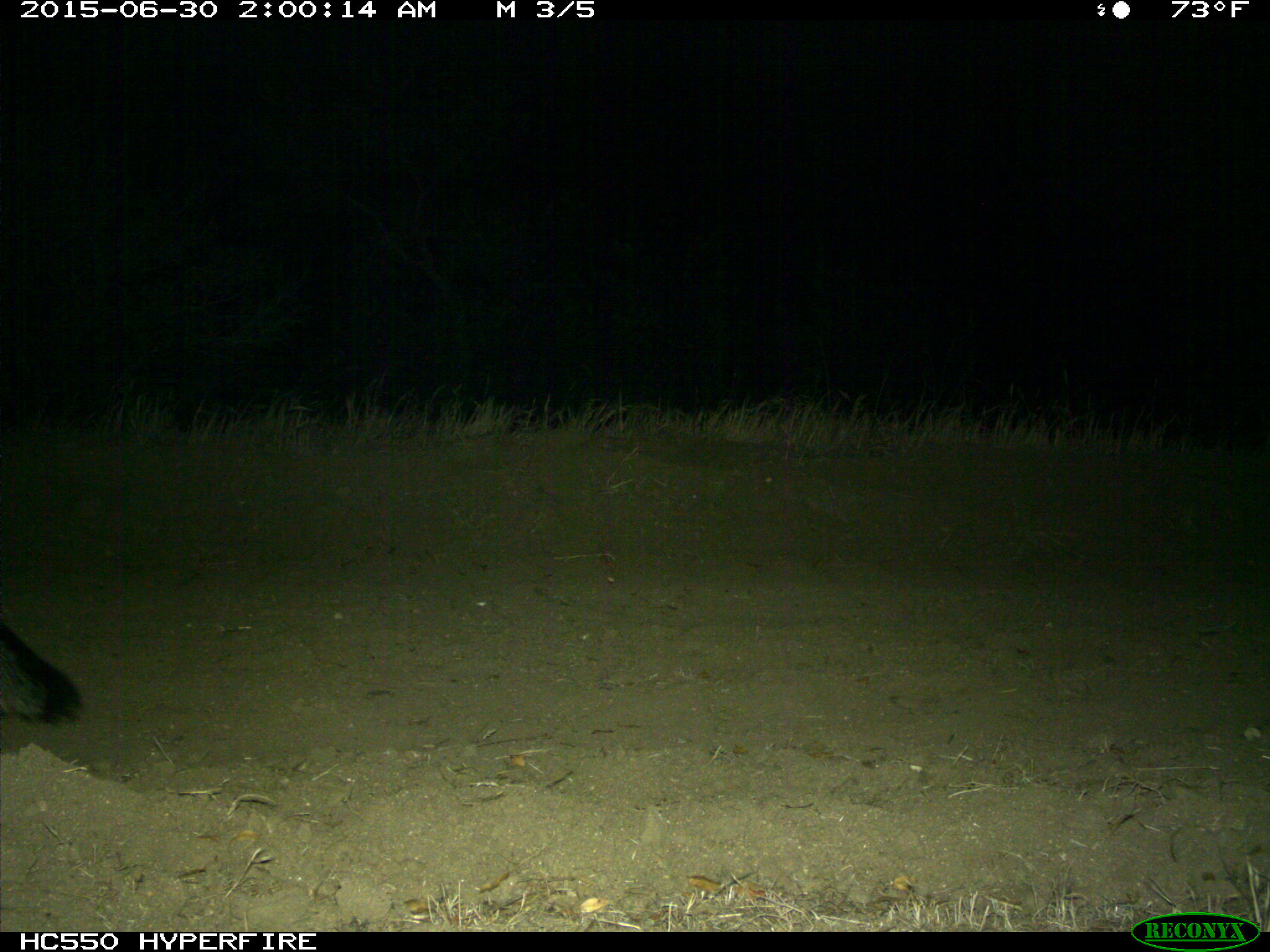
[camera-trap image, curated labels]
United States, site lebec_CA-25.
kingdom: Animalia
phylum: Chordata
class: Mammalia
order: Carnivora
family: Canidae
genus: Urocyon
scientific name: Urocyon cinereoargenteus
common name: gray fox